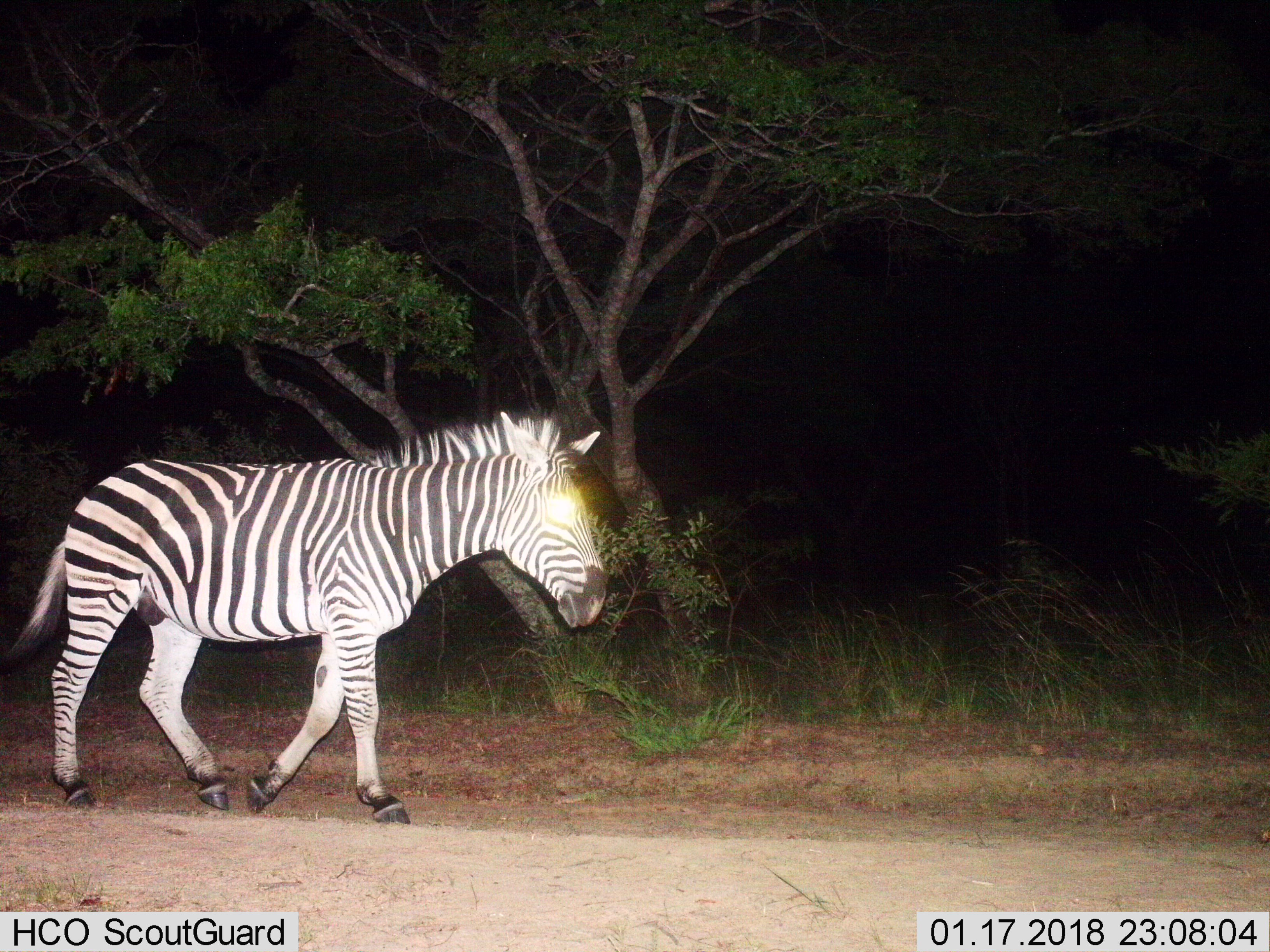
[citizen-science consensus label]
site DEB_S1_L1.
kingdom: Animalia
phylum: Chordata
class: Mammalia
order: Perissodactyla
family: Equidae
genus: Equus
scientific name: Equus quagga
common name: plains zebra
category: zebraplains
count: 1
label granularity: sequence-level